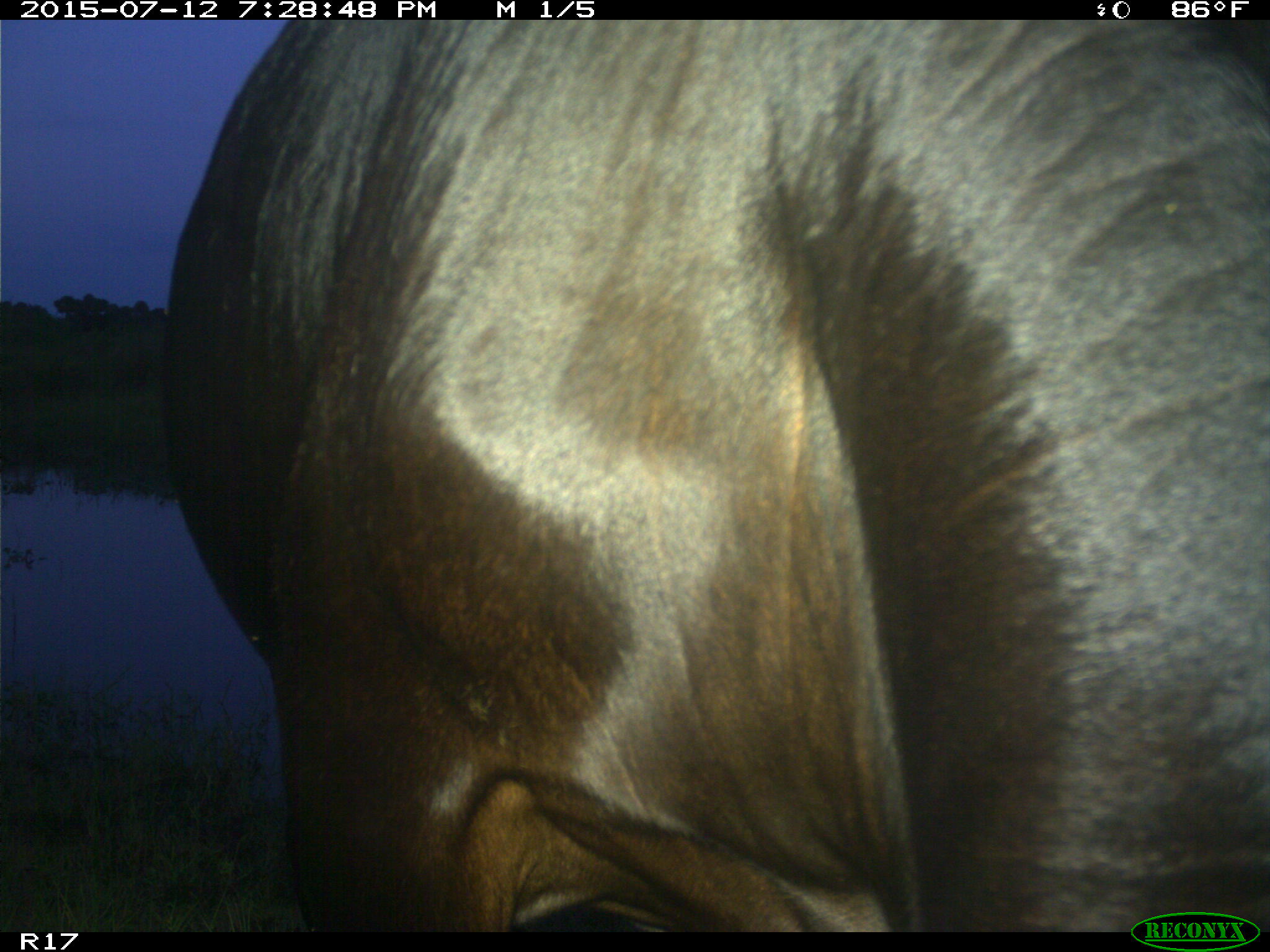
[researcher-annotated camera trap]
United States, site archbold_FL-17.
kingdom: Animalia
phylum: Chordata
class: Mammalia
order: Artiodactyla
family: Bovidae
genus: Bos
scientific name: Bos taurus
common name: domestic cow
Bos taurus (domestic cow).